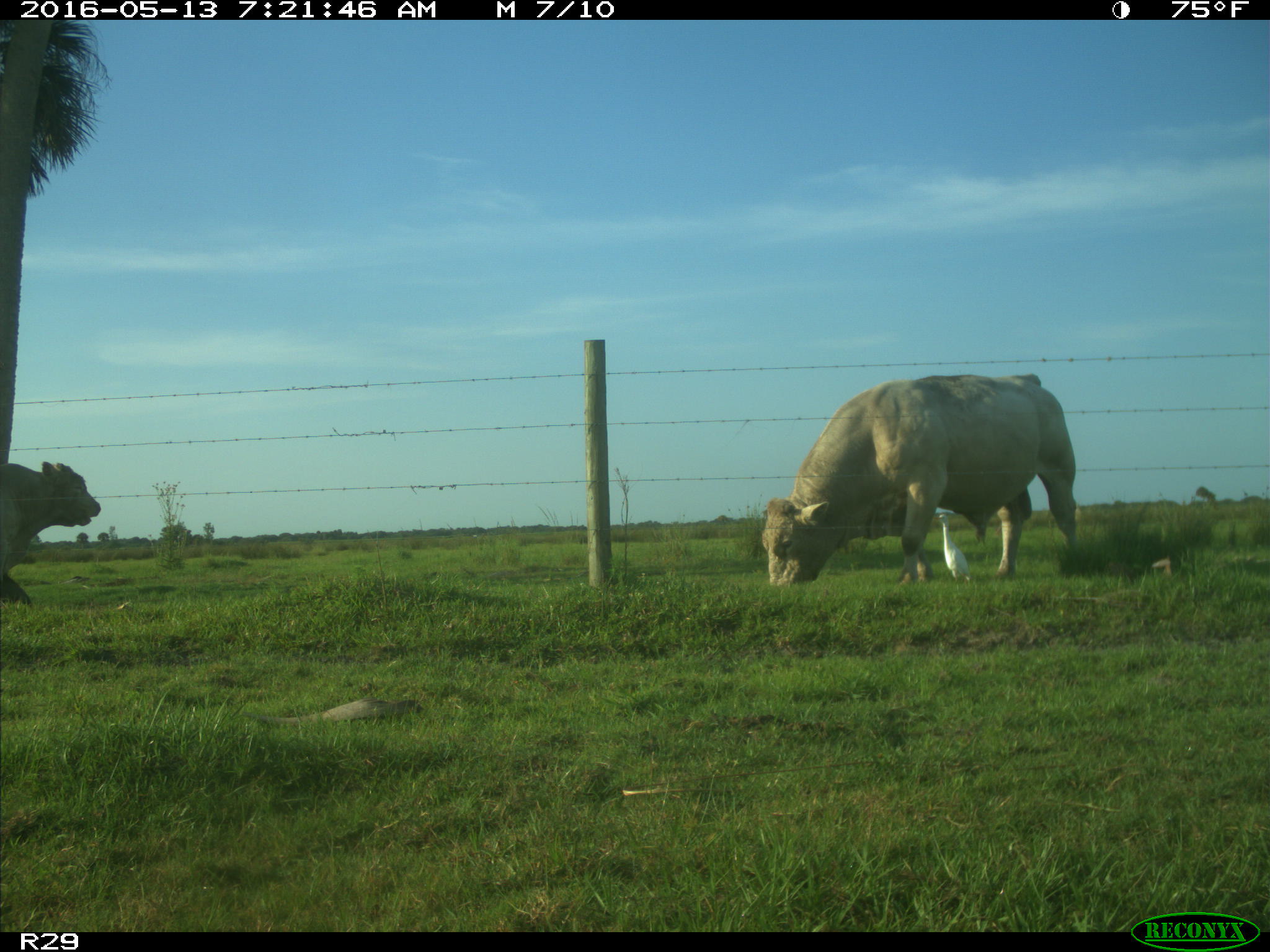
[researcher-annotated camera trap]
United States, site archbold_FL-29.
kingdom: Animalia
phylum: Chordata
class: Mammalia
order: Artiodactyla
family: Bovidae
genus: Bos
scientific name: Bos taurus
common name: domestic cow